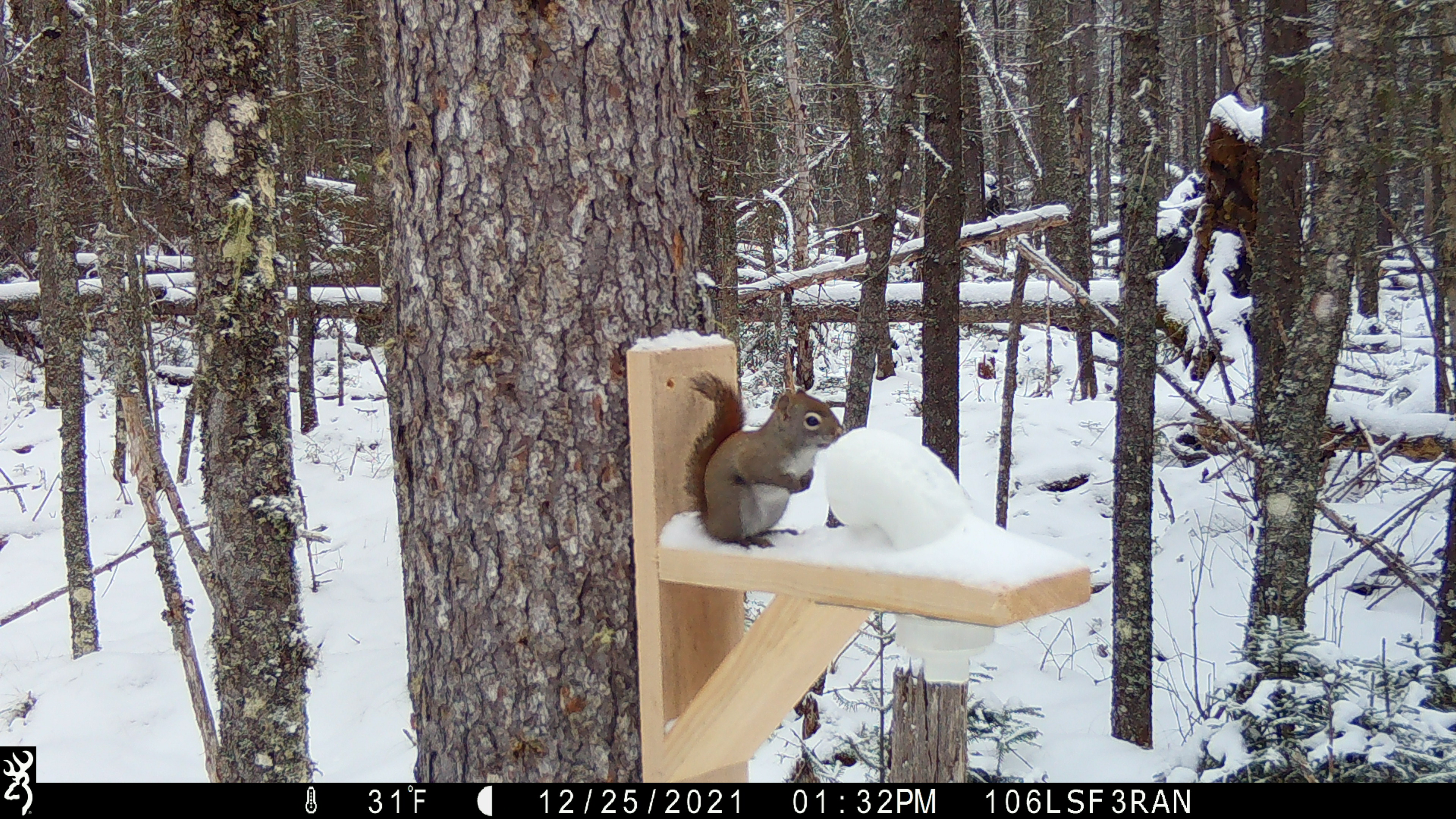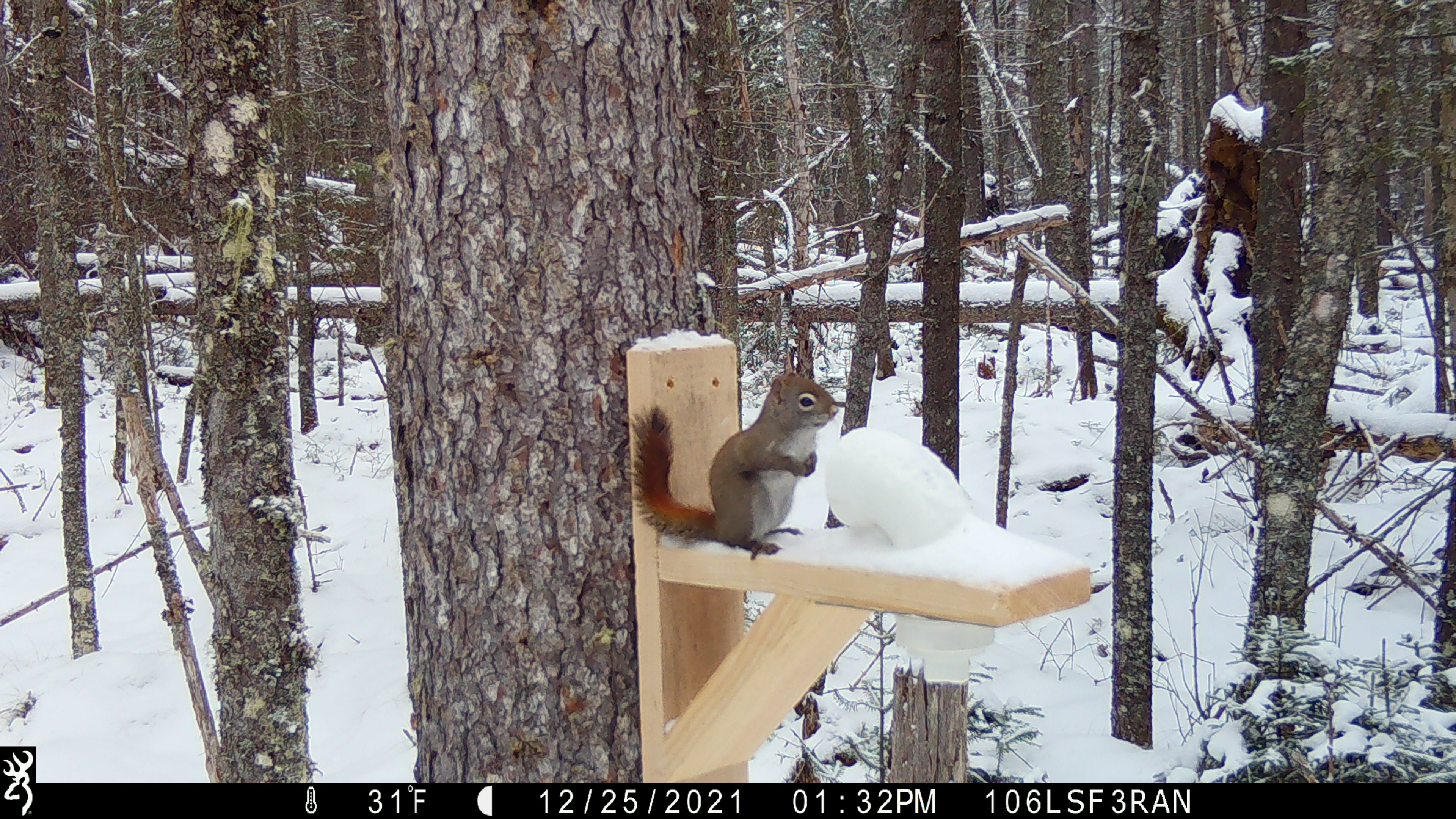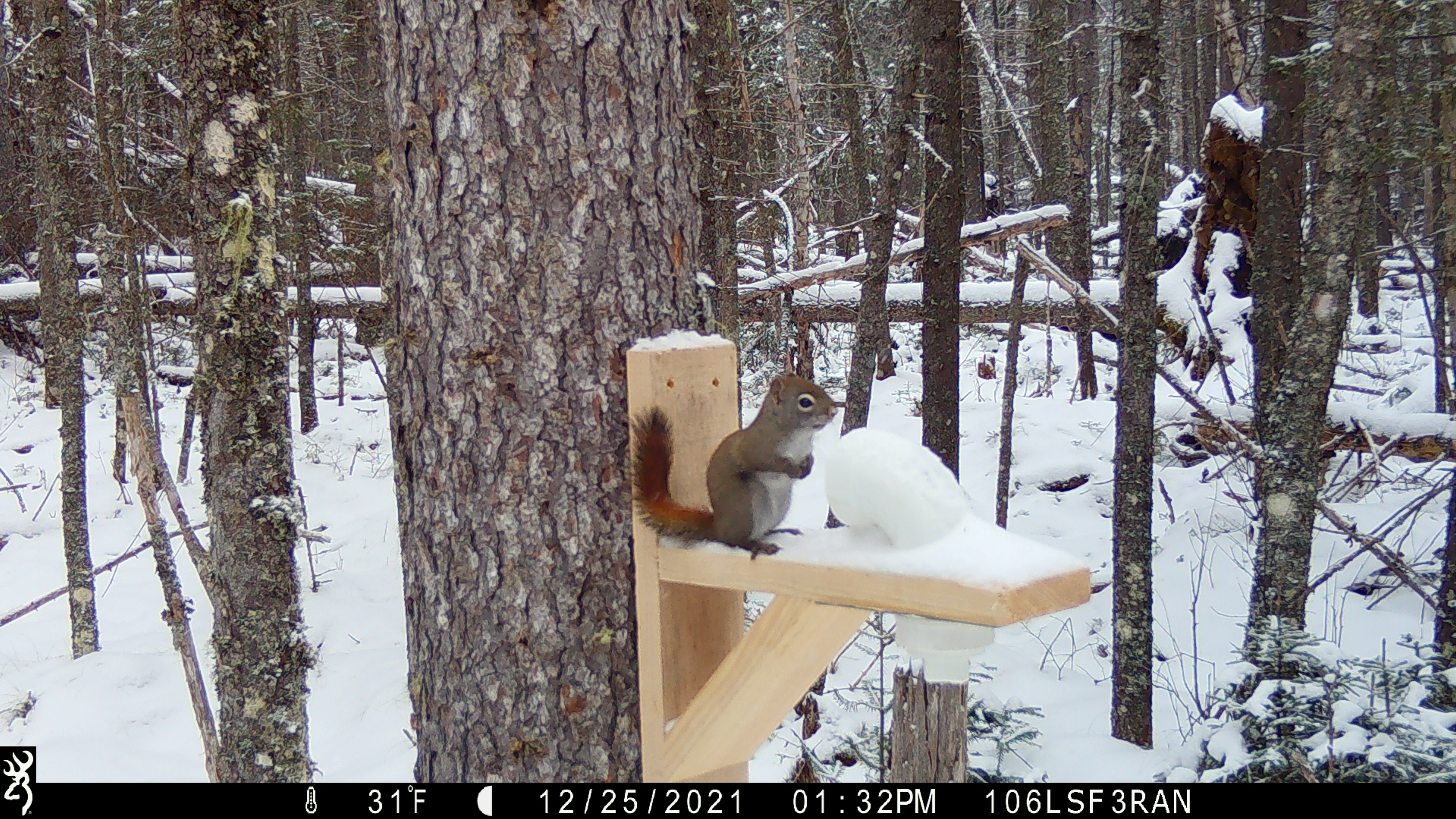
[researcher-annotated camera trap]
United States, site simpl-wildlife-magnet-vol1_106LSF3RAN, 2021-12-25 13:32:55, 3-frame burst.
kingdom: Animalia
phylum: Chordata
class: Mammalia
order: Rodentia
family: Sciuridae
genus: Tamiasciurus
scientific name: Tamiasciurus hudsonicus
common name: red squirrel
Red squirrel (Tamiasciurus hudsonicus).